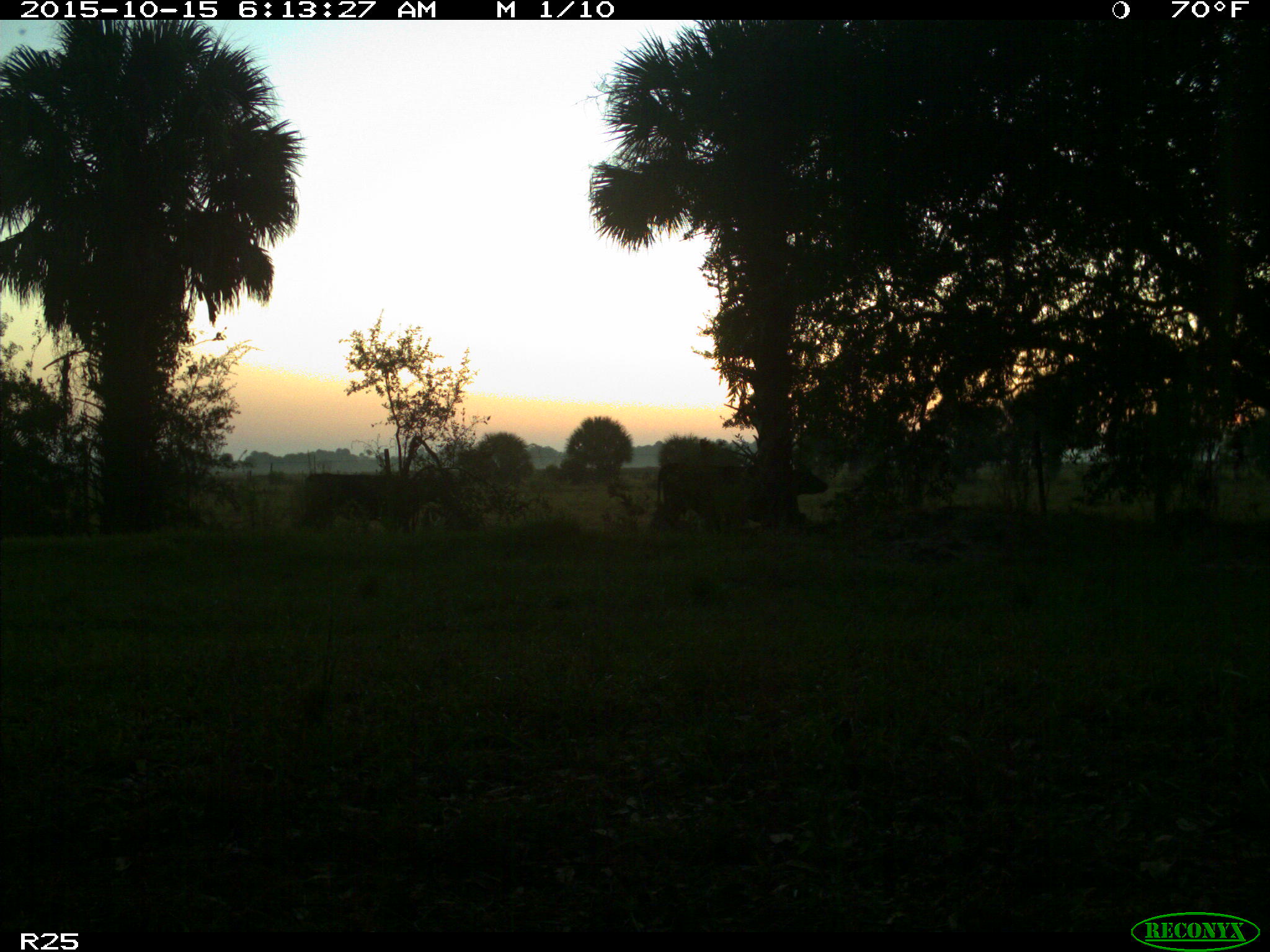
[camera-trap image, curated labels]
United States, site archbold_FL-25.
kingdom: Animalia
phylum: Chordata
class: Mammalia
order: Artiodactyla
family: Bovidae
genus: Bos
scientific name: Bos taurus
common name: domestic cow